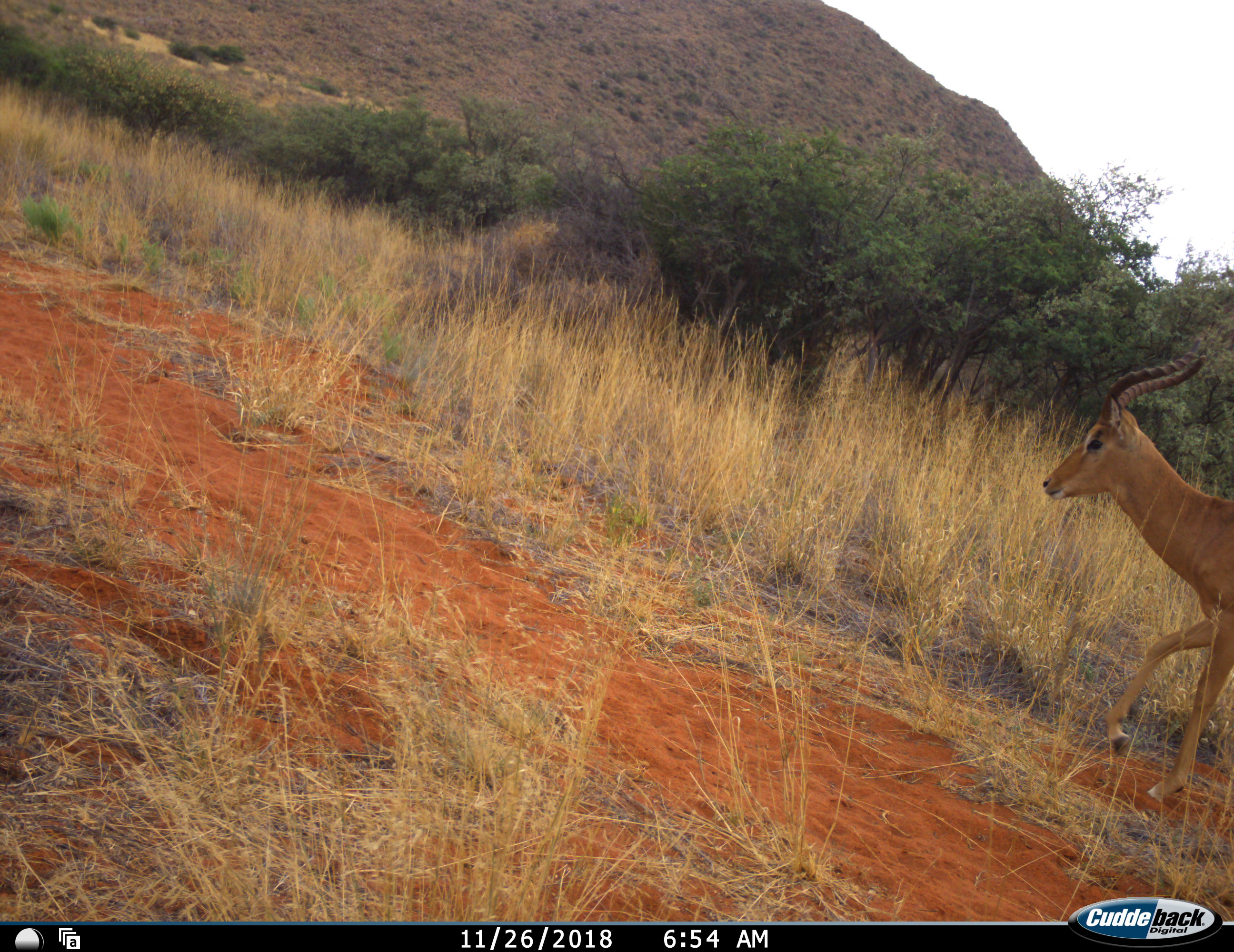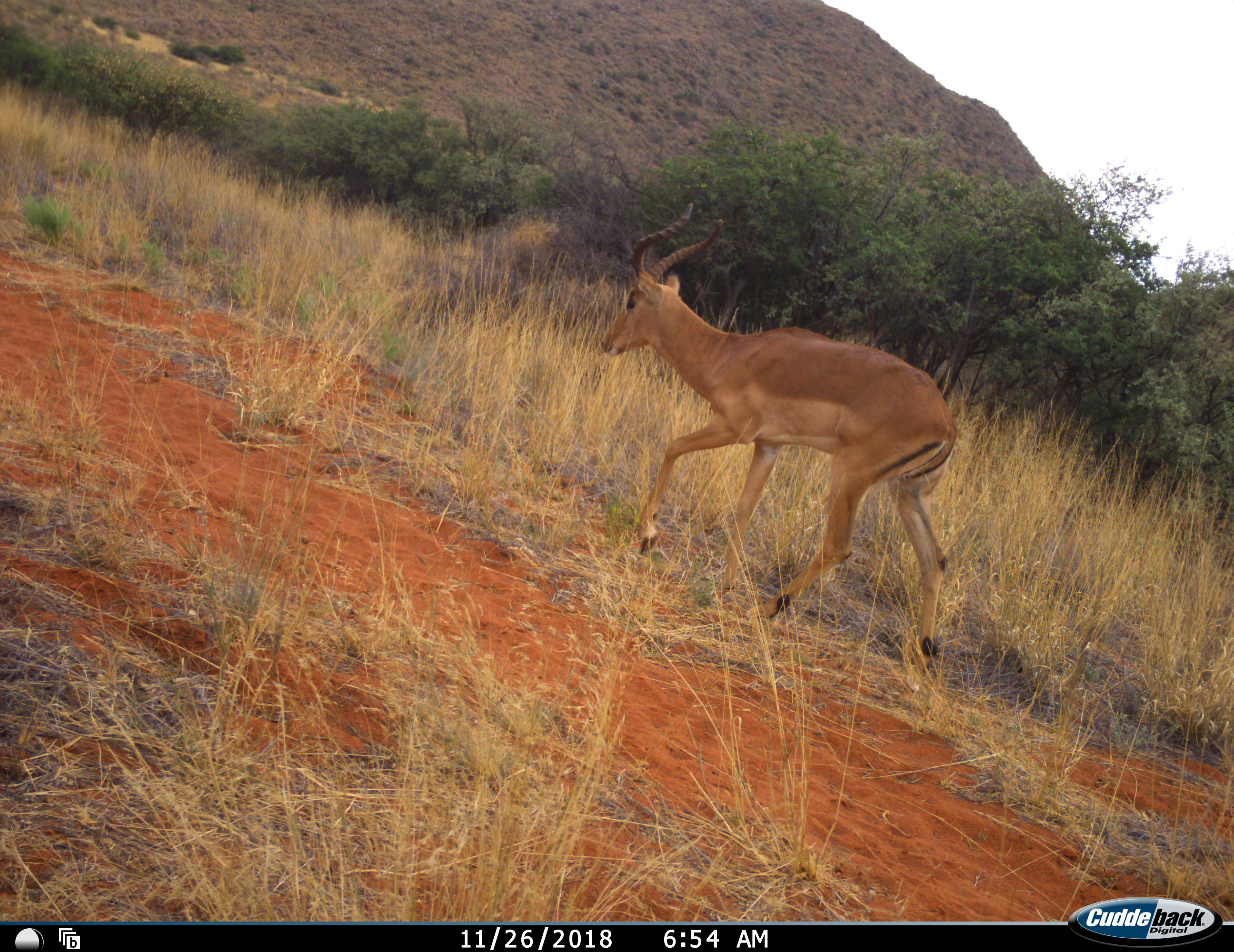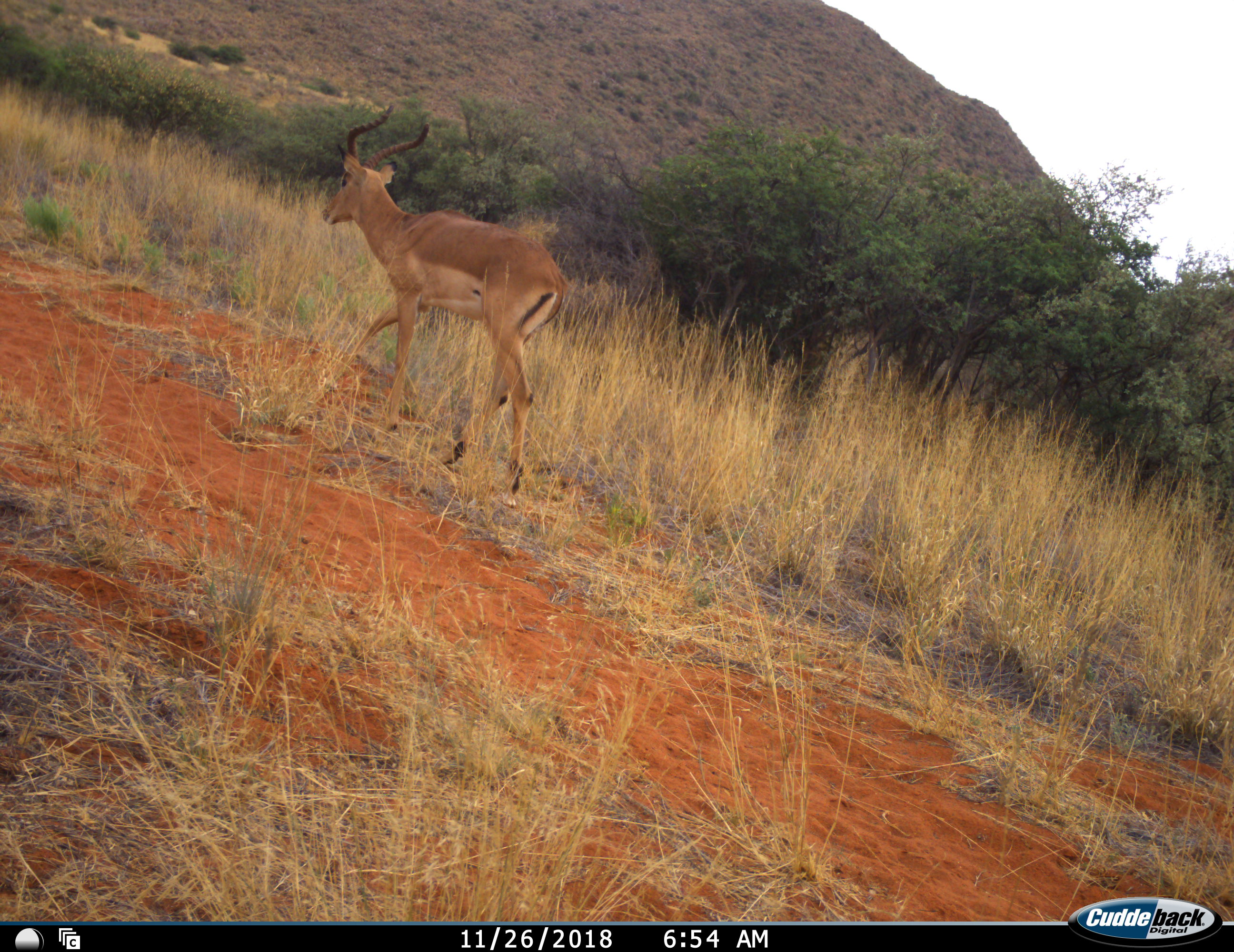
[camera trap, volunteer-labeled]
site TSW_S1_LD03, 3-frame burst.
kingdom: Animalia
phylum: Chordata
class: Mammalia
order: Artiodactyla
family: Bovidae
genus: Aepyceros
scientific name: Aepyceros melampus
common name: impala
Impala (Aepyceros melampus), count 1. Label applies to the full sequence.